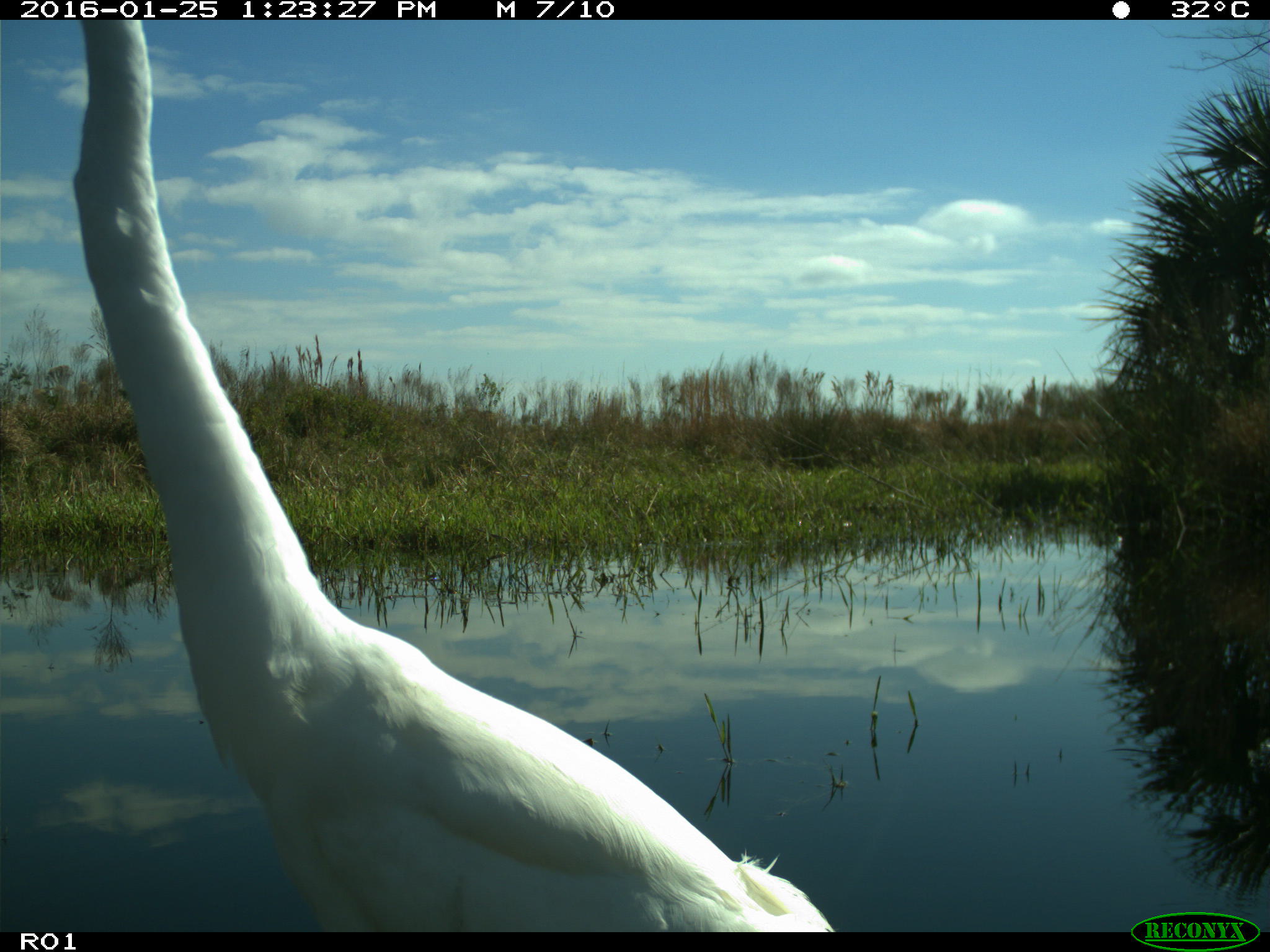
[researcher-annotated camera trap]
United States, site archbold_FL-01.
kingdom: Animalia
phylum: Chordata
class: Aves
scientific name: Aves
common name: birds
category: unidentified bird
Unidentified bird (birds) (Aves).